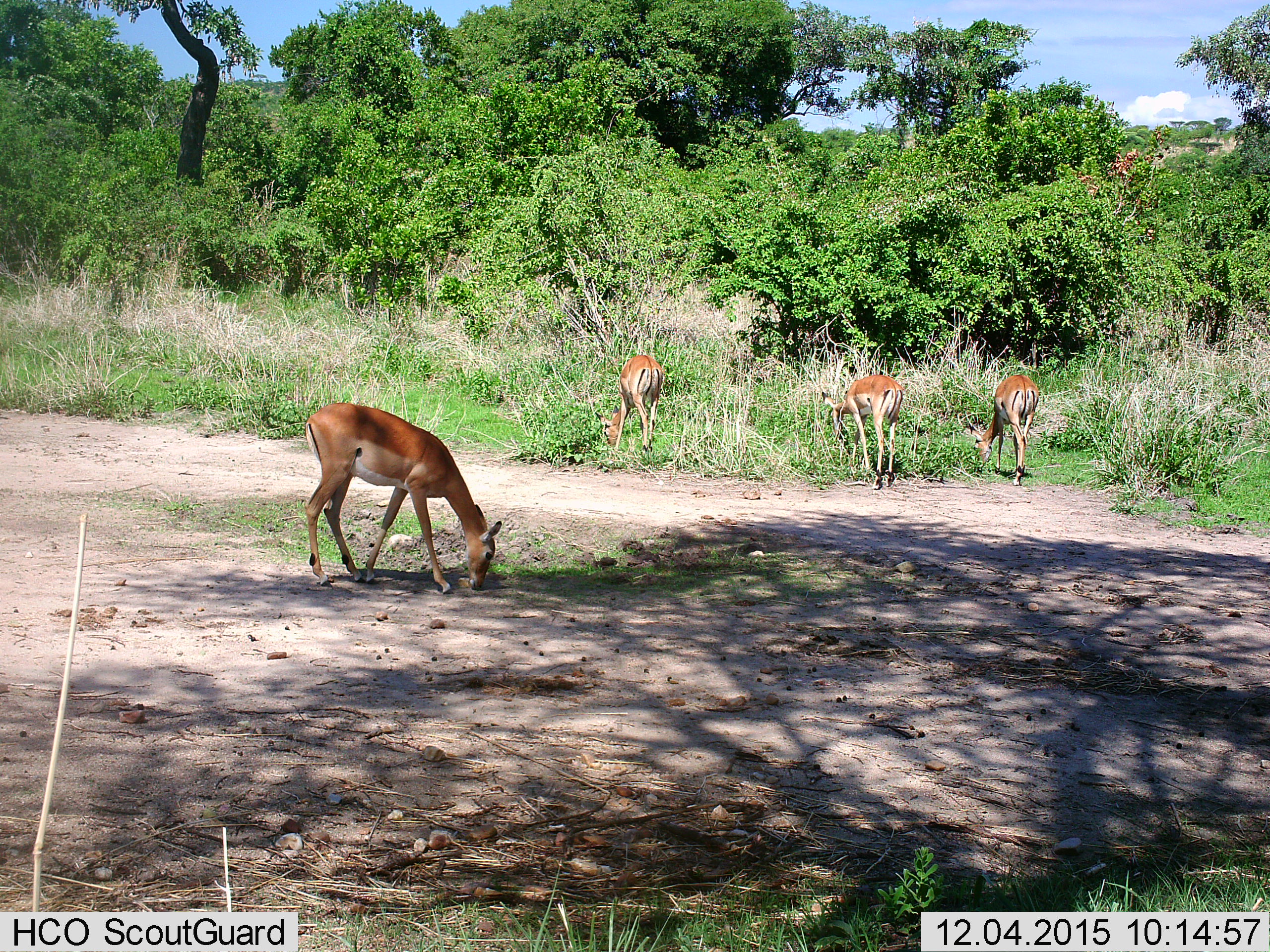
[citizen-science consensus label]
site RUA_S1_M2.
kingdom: Animalia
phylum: Chordata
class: Mammalia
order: Artiodactyla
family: Bovidae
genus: Aepyceros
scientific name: Aepyceros melampus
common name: impala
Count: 4.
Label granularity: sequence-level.